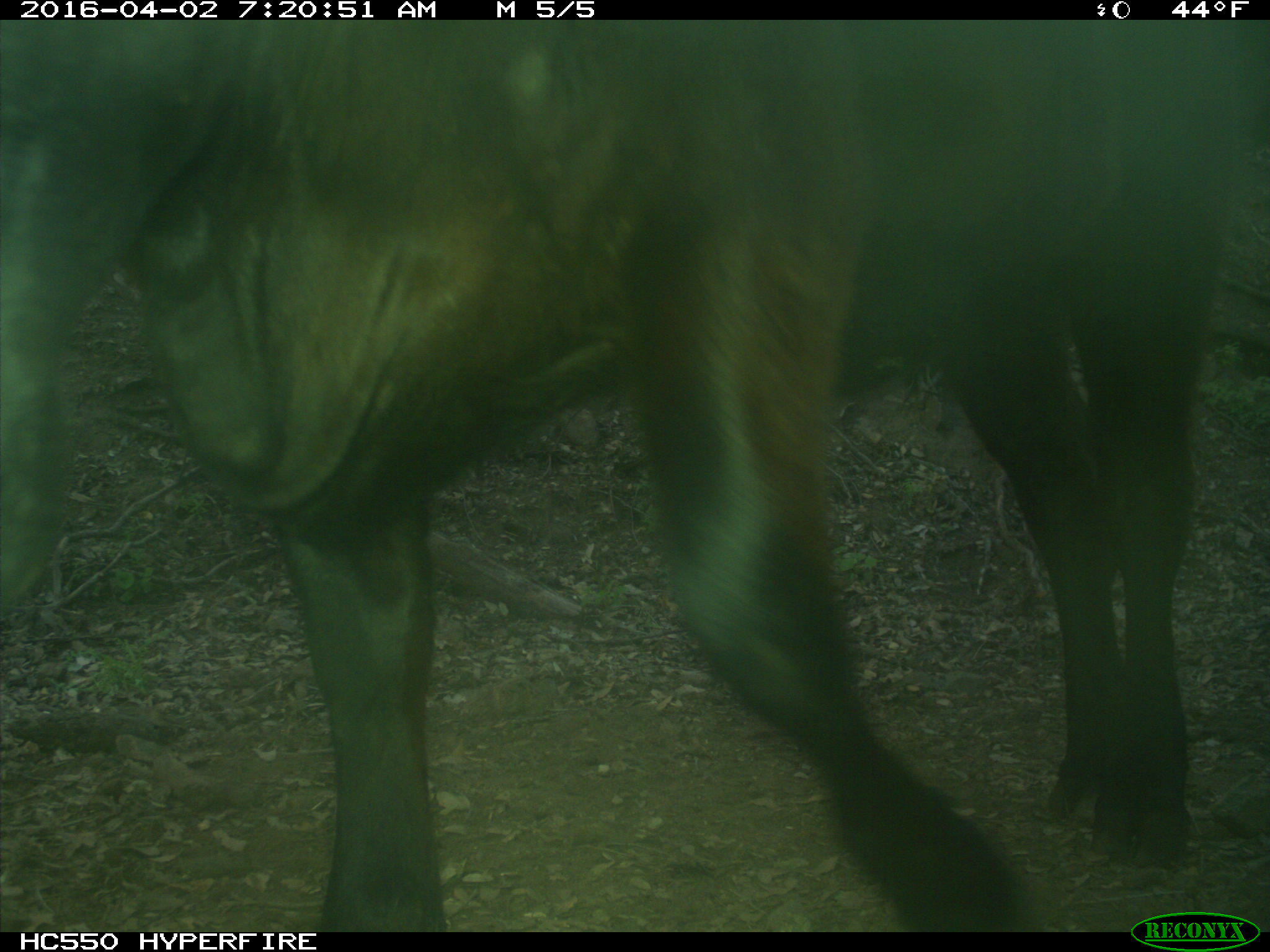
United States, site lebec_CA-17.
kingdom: Animalia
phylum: Chordata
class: Mammalia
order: Artiodactyla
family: Bovidae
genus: Bos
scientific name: Bos taurus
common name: domestic cow